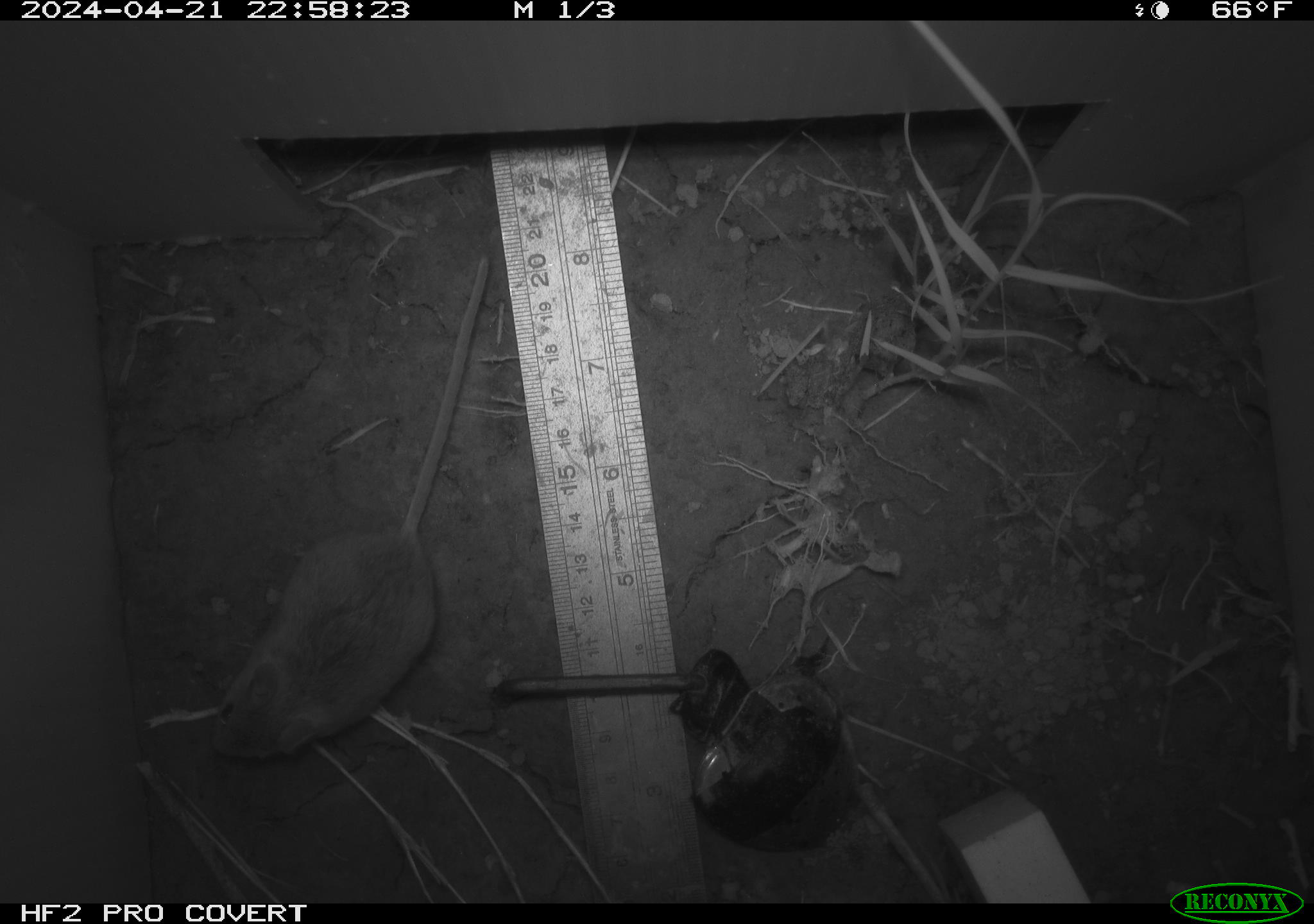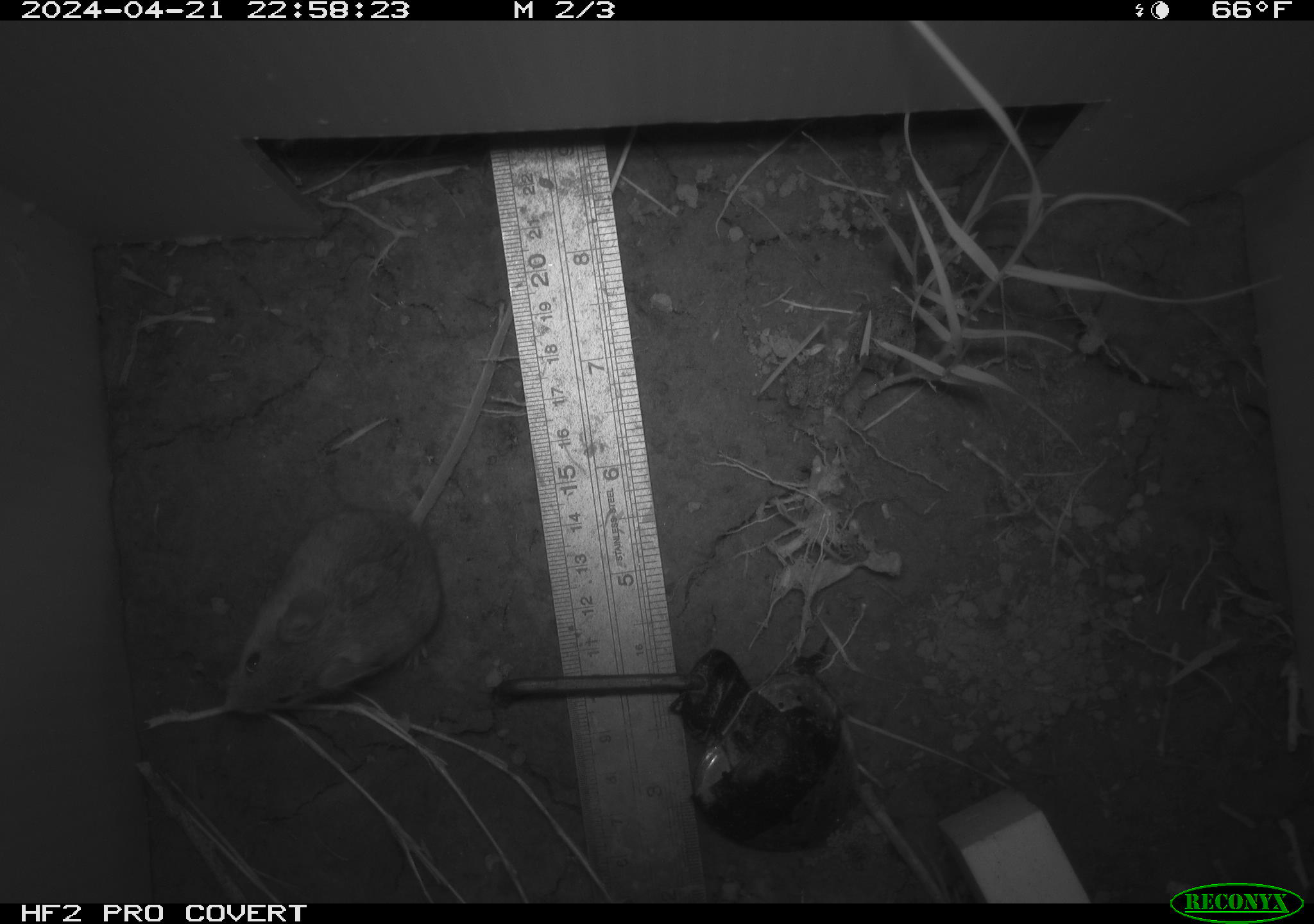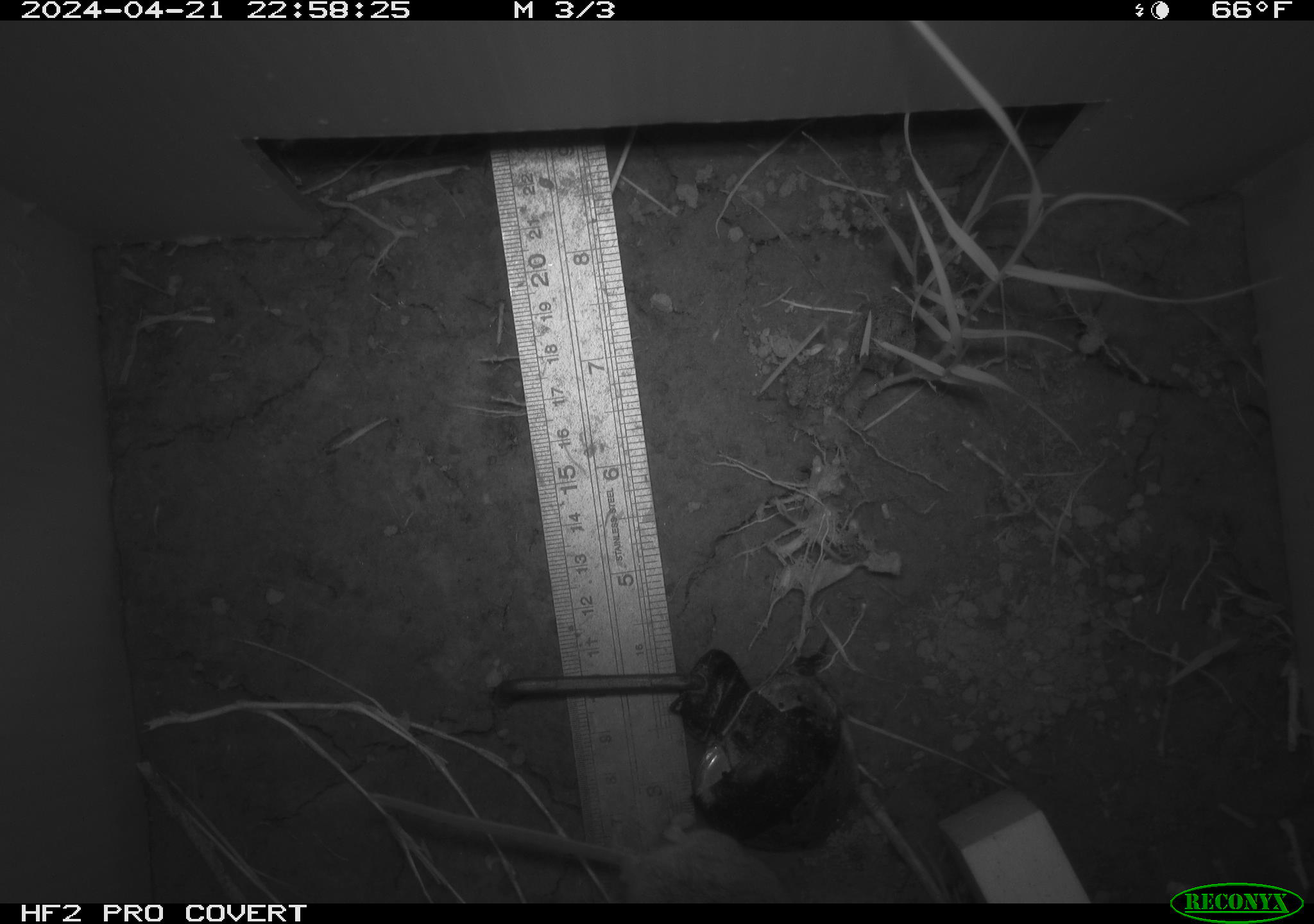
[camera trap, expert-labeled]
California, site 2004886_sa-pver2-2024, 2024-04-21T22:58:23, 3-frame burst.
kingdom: Animalia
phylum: Chordata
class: Mammalia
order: Rodentia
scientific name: Rodentia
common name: mouse species